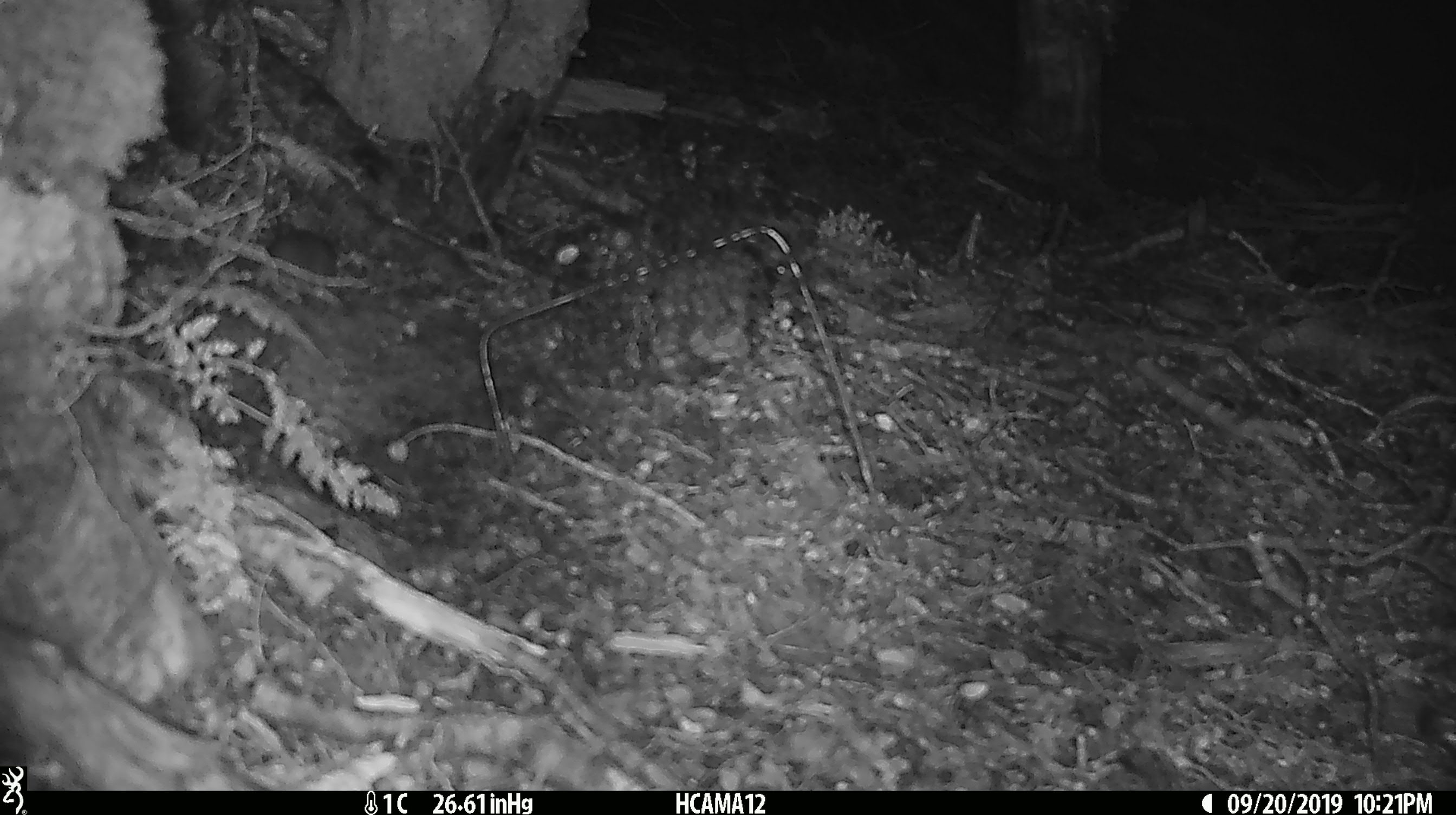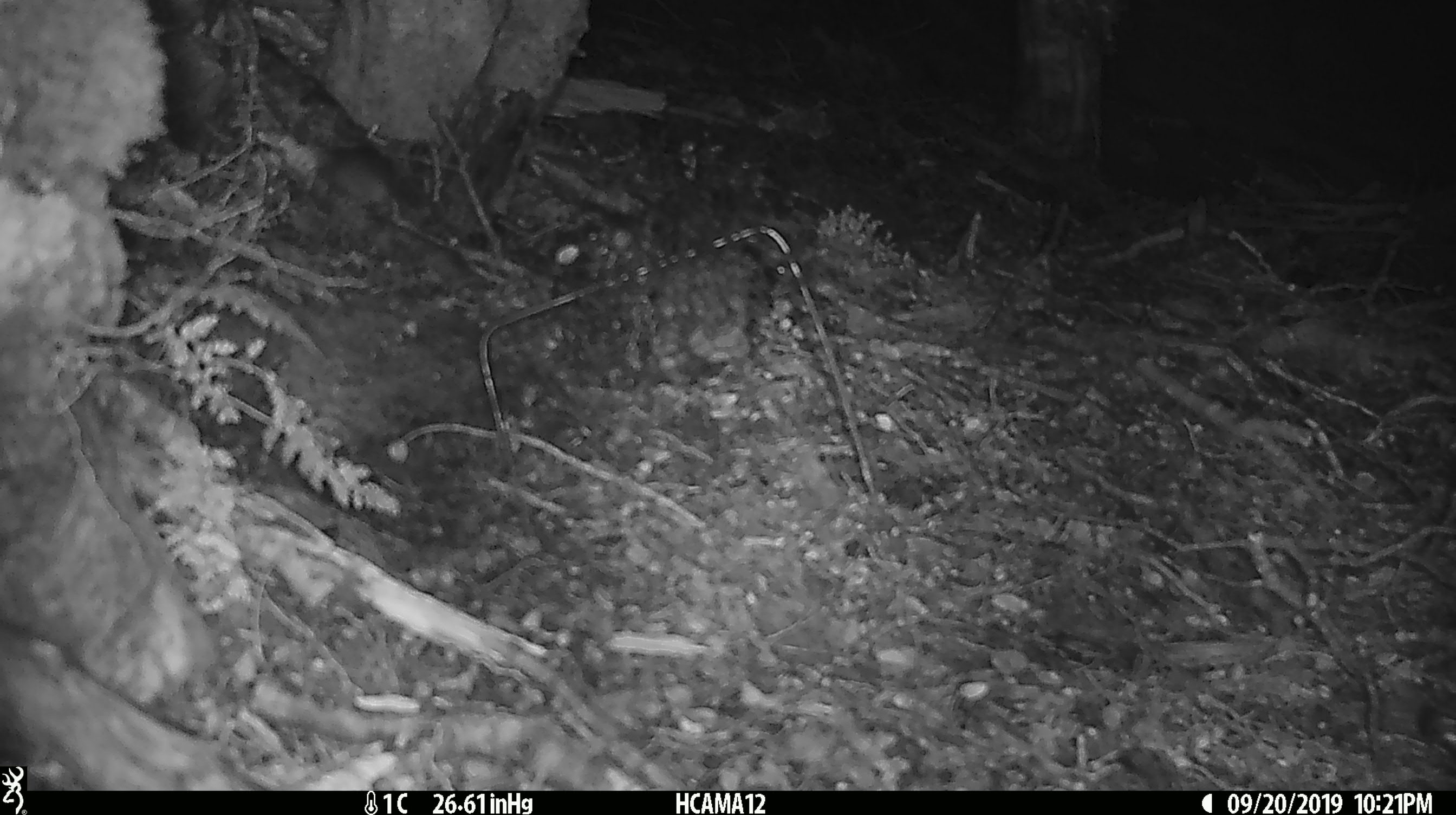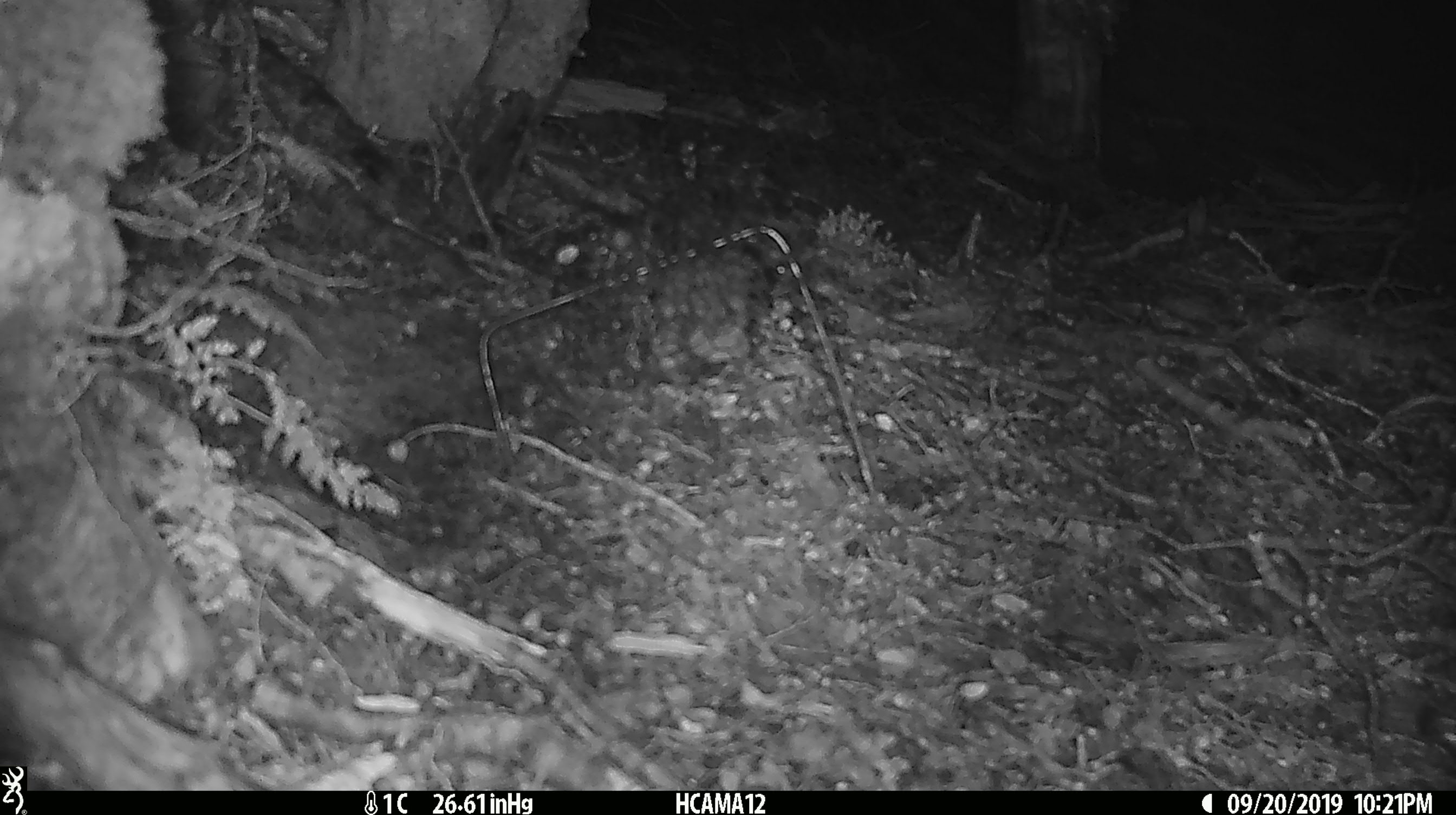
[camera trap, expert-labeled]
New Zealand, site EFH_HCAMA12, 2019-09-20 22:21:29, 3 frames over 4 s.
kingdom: Animalia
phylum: Chordata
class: Mammalia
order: Rodentia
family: Muridae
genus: Mus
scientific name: Mus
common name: mouse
Mouse (Mus).